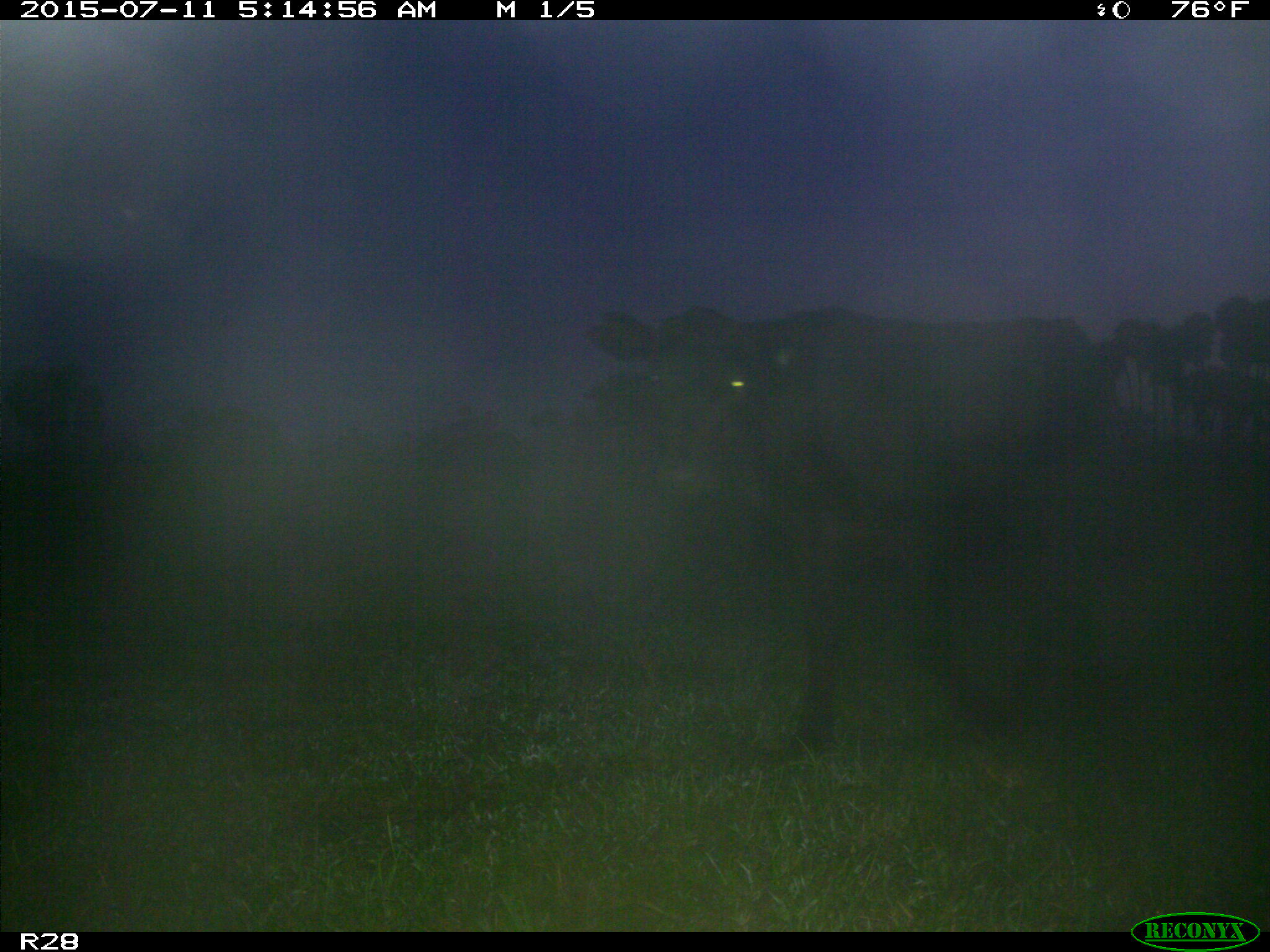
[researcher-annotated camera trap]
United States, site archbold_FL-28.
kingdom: Animalia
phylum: Chordata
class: Mammalia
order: Artiodactyla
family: Bovidae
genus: Bos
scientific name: Bos taurus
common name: domestic cow